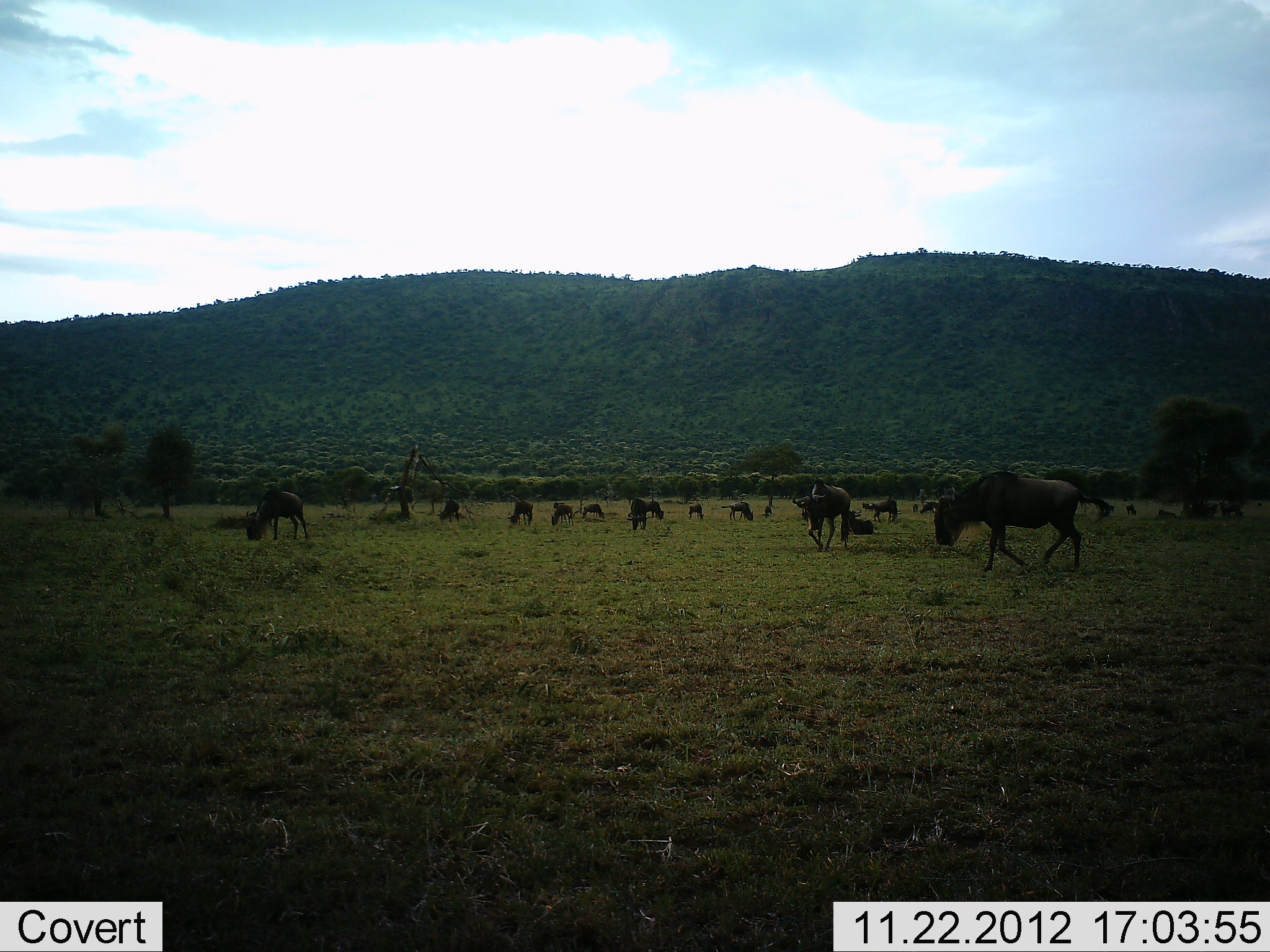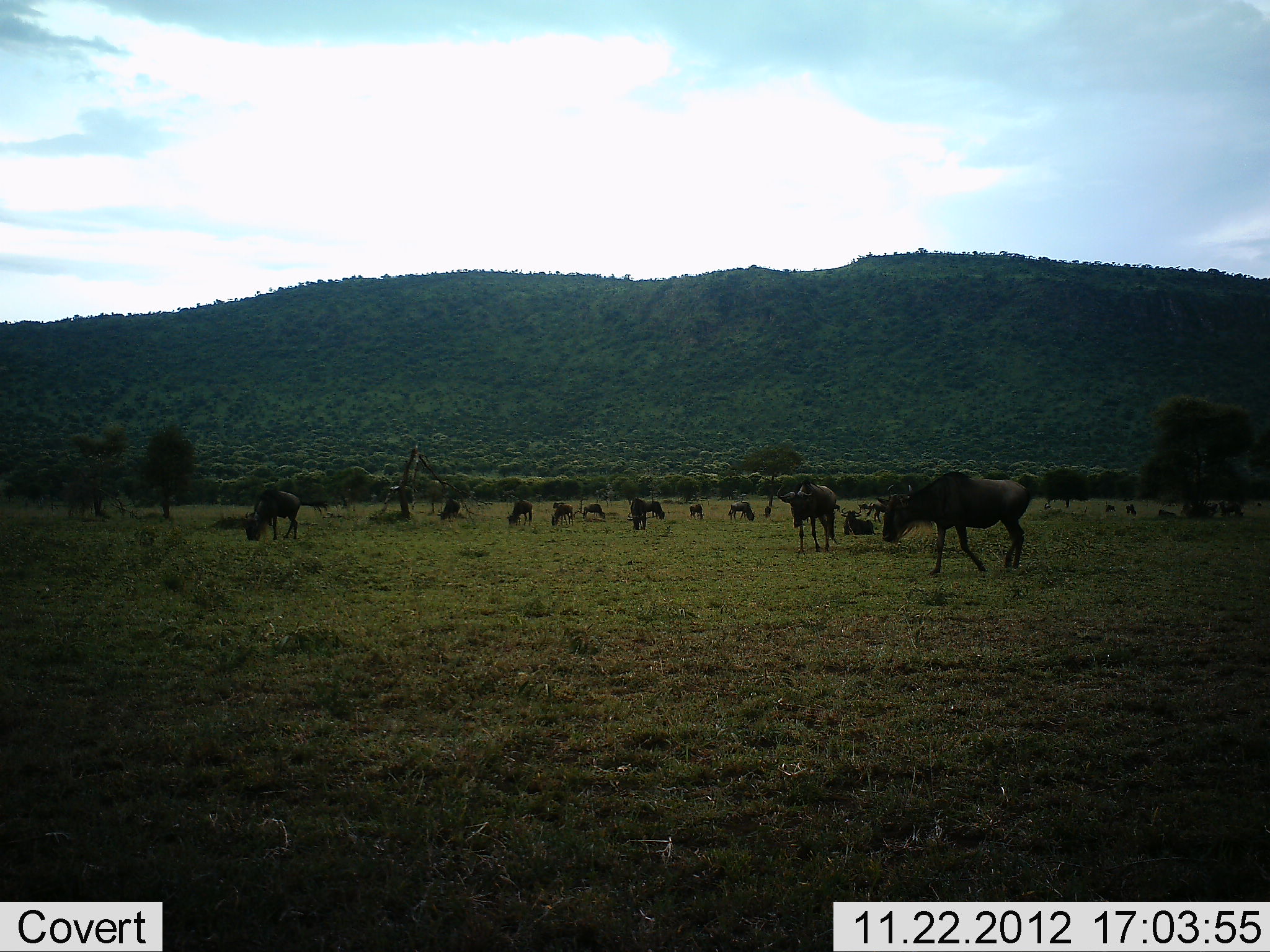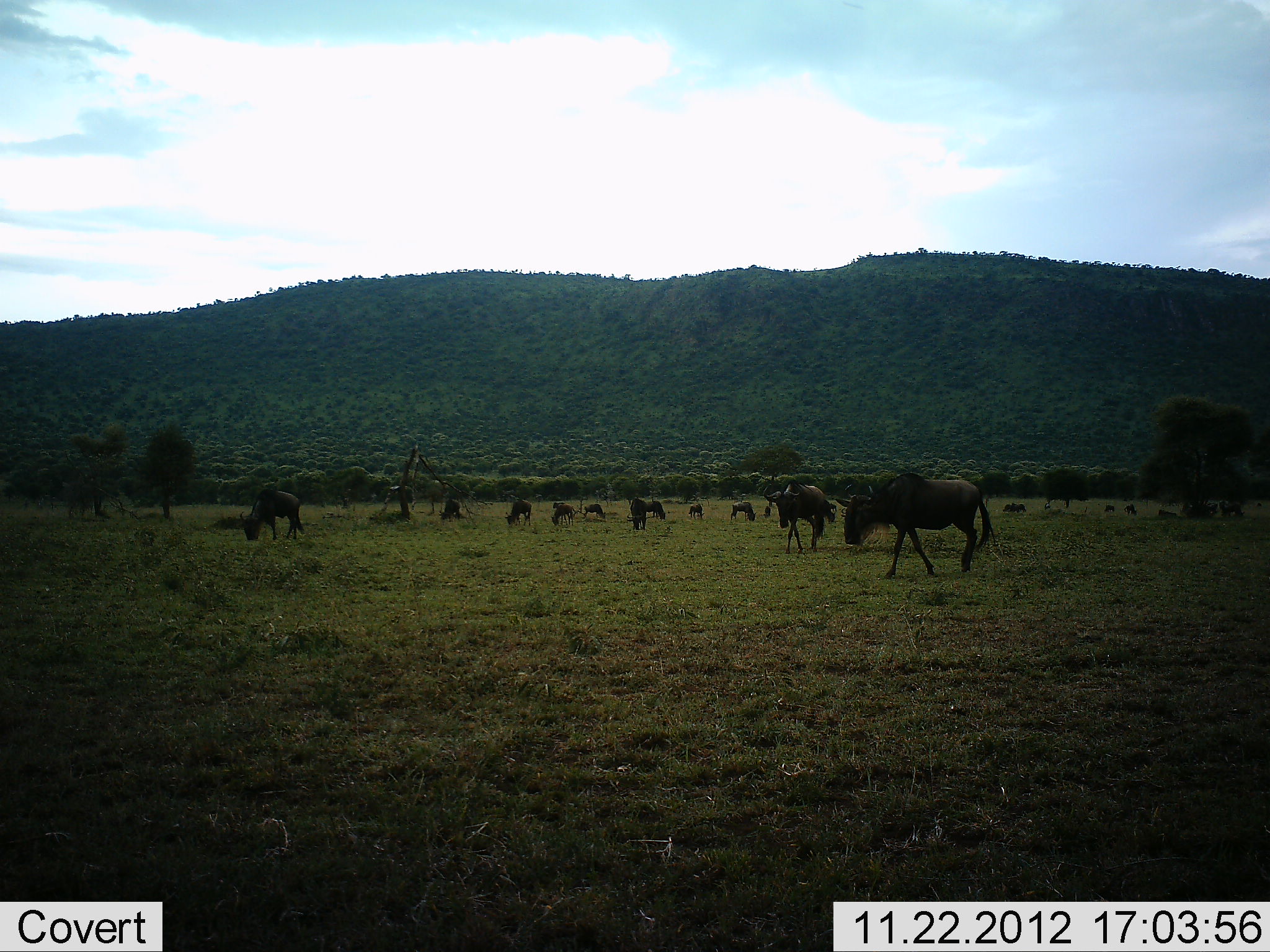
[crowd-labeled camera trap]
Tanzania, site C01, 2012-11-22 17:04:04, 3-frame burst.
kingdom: Animalia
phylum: Chordata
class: Mammalia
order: Artiodactyla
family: Bovidae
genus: Connochaetes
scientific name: Connochaetes taurinus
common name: blue wildebeest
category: wildebeest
Wildebeest (blue wildebeest) (Connochaetes taurinus), count 11-50. Behavior (volunteer vote fractions): standing 37%, resting 32%, moving 74%, interacting 11%. Young present (vote fraction): 0%. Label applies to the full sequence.